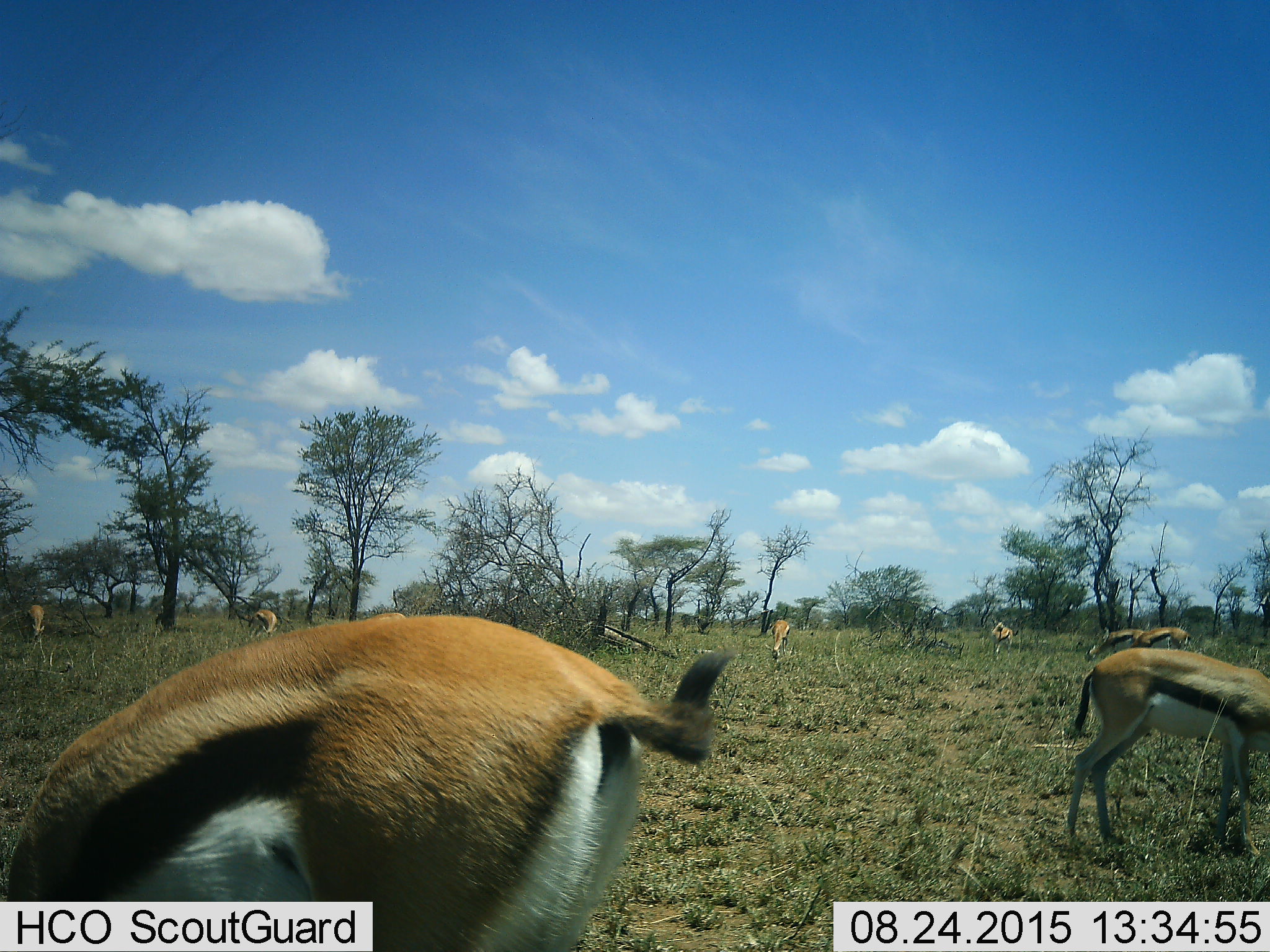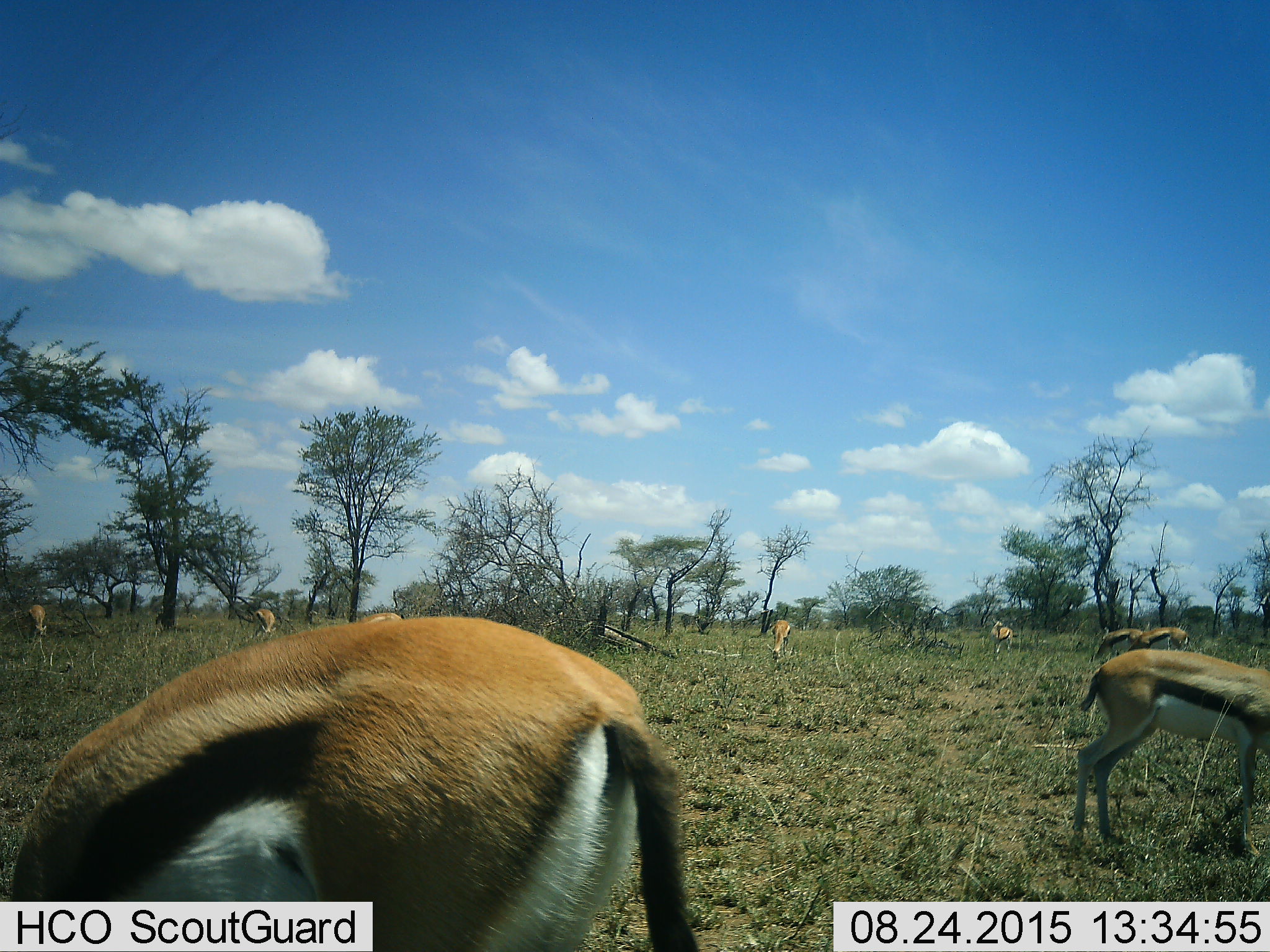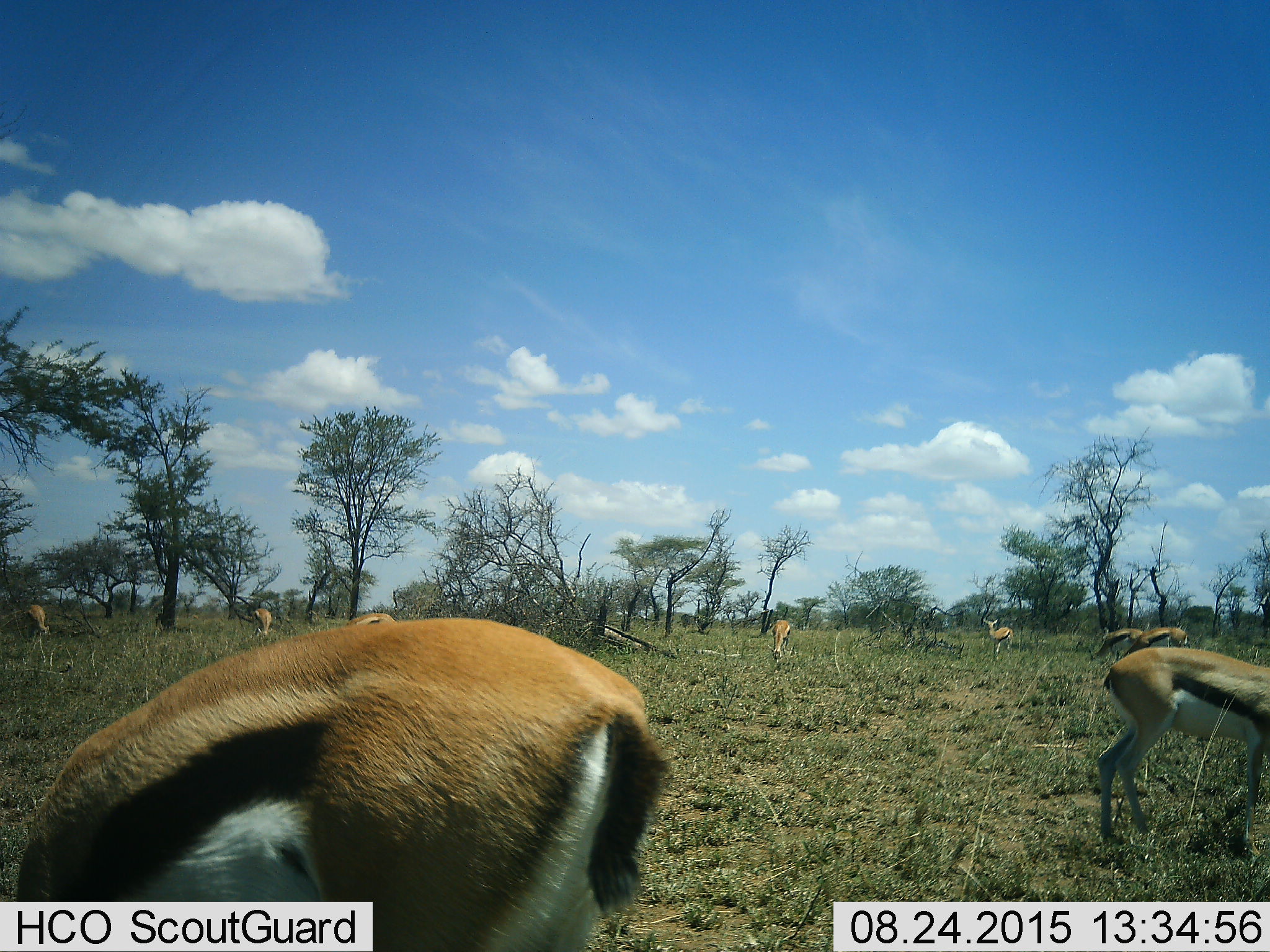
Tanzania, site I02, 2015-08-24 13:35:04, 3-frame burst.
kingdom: Animalia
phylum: Chordata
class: Mammalia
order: Artiodactyla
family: Bovidae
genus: Eudorcas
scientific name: Eudorcas thomsonii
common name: thomson's gazelle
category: gazellethomsons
Gazellethomsons (thomson's gazelle) (Eudorcas thomsonii), count 9. Behavior (volunteer vote fractions): standing 60%, resting 0%, moving 40%, interacting 10%. Young present (vote fraction): 0%. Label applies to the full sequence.